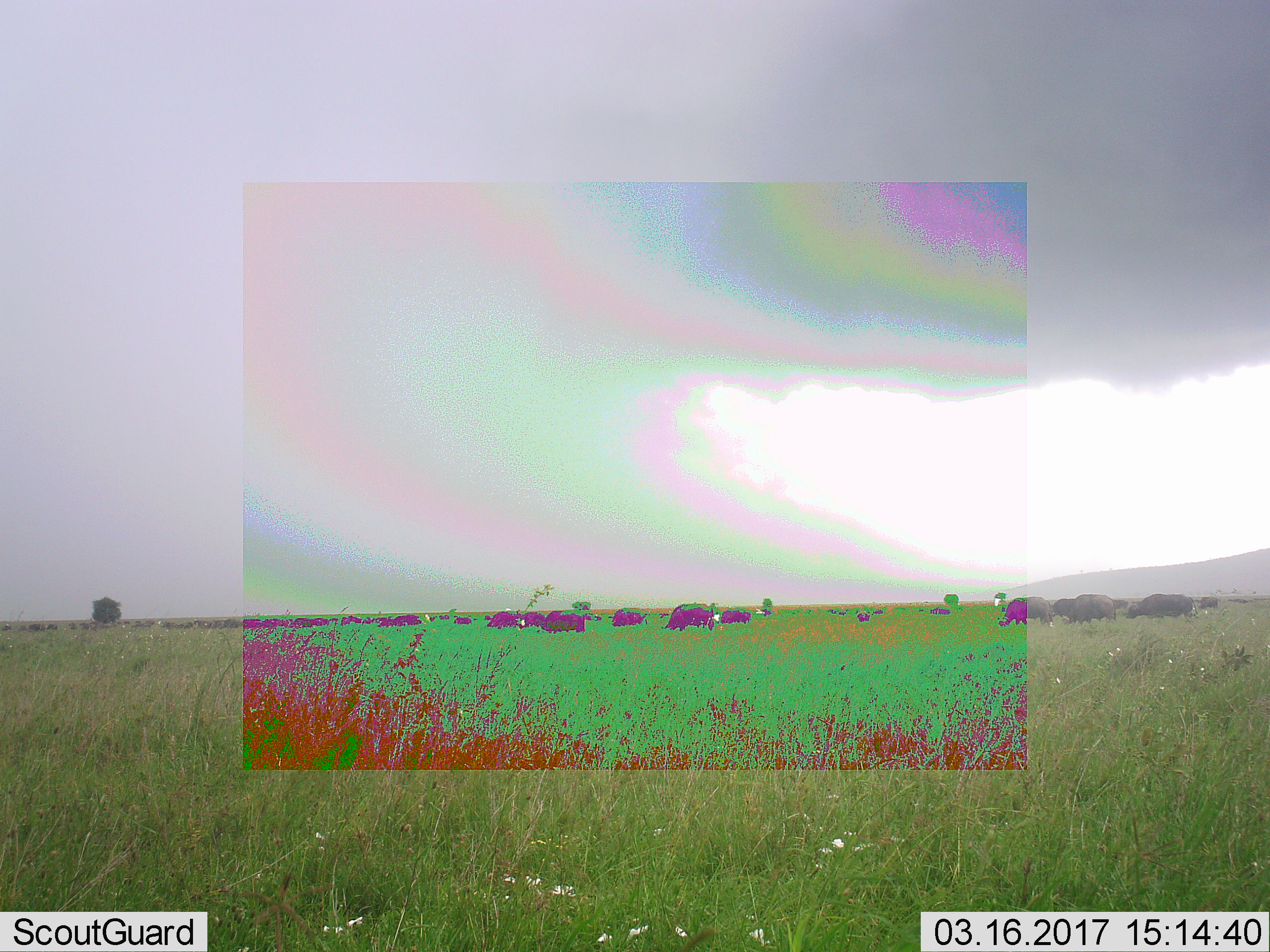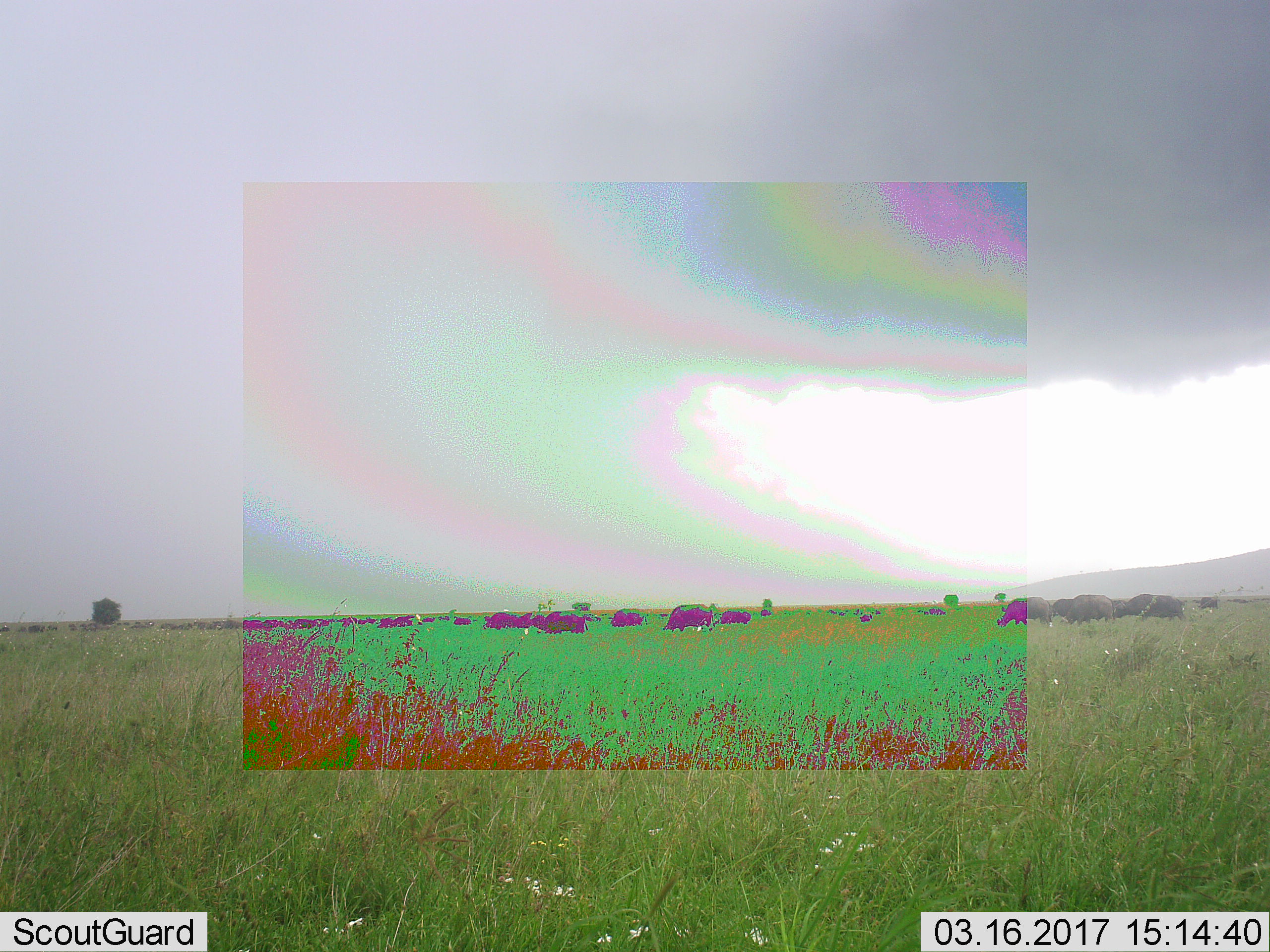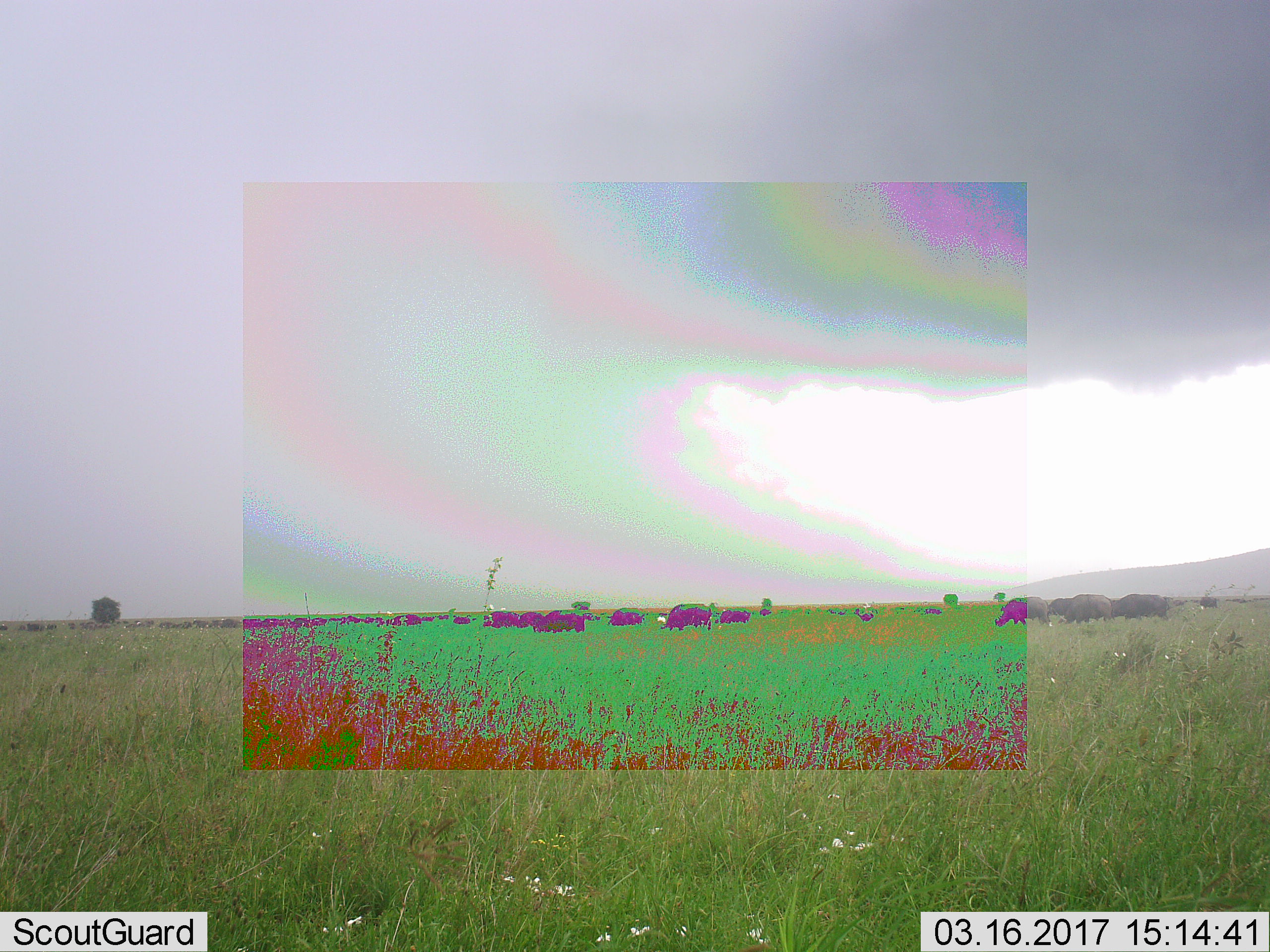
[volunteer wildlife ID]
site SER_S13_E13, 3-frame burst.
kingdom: Animalia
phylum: Chordata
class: Mammalia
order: Artiodactyla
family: Bovidae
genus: Connochaetes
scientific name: Connochaetes taurinus taurinus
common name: blue wildebeest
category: wildebeestblue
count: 11-50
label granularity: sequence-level